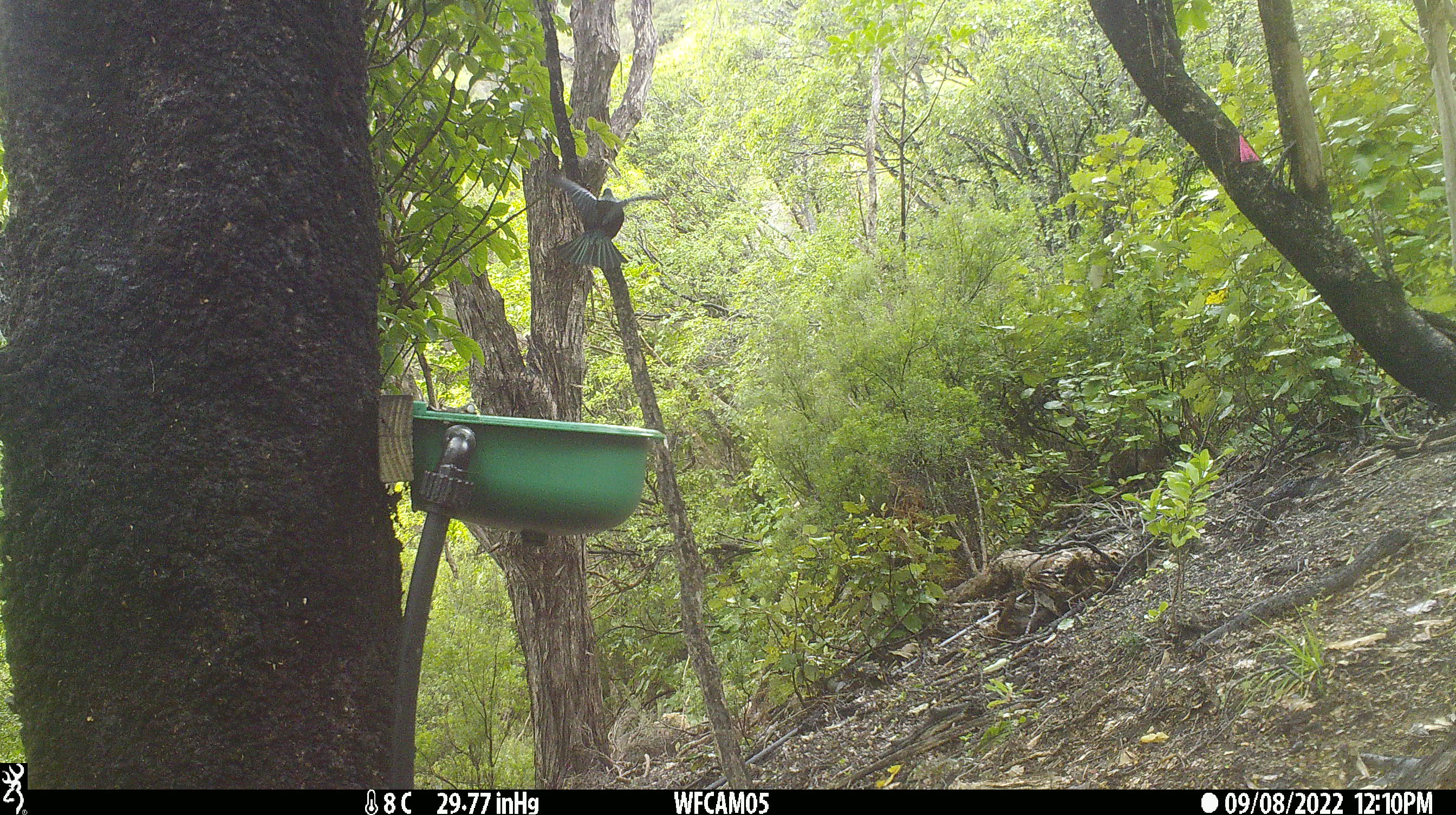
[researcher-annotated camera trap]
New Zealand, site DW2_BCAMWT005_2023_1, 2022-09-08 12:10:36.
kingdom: Animalia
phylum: Chordata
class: Aves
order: Passeriformes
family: Meliphagidae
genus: Prosthemadera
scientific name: Prosthemadera novaeseelandiae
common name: tui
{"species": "tui (Prosthemadera novaeseelandiae)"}